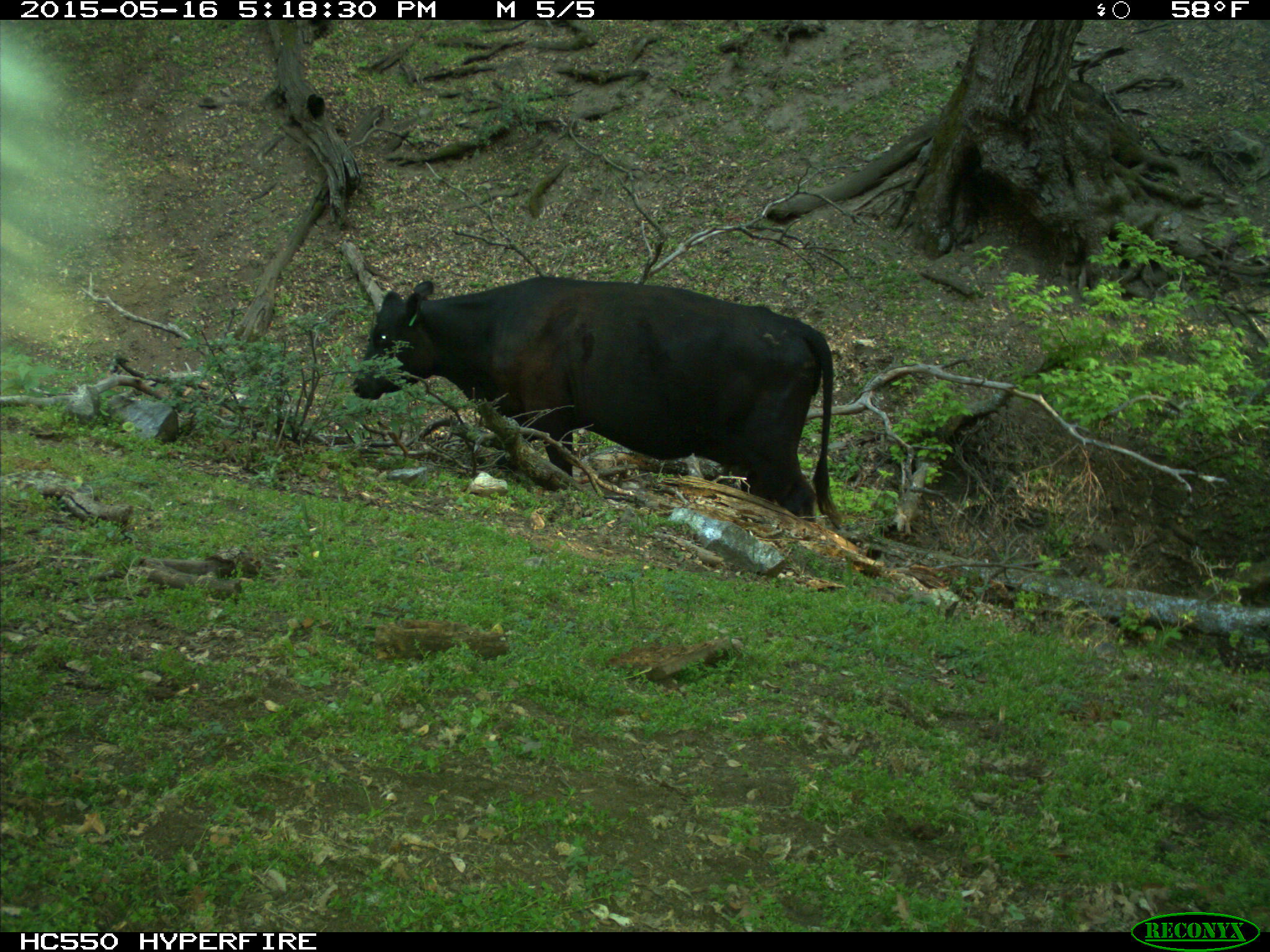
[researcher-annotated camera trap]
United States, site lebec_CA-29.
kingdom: Animalia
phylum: Chordata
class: Mammalia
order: Artiodactyla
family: Bovidae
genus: Bos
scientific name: Bos taurus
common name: domestic cow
Bos taurus (domestic cow).